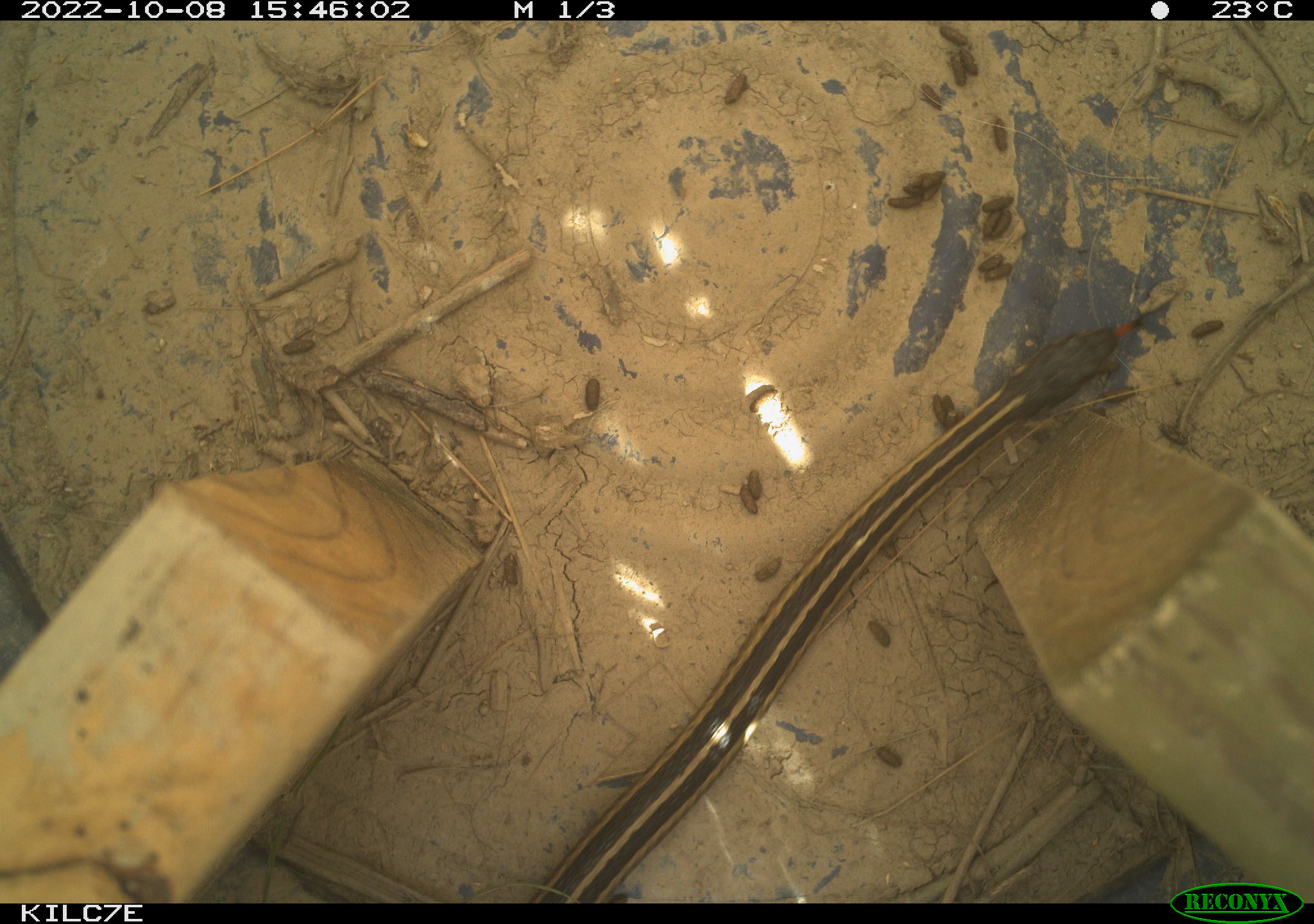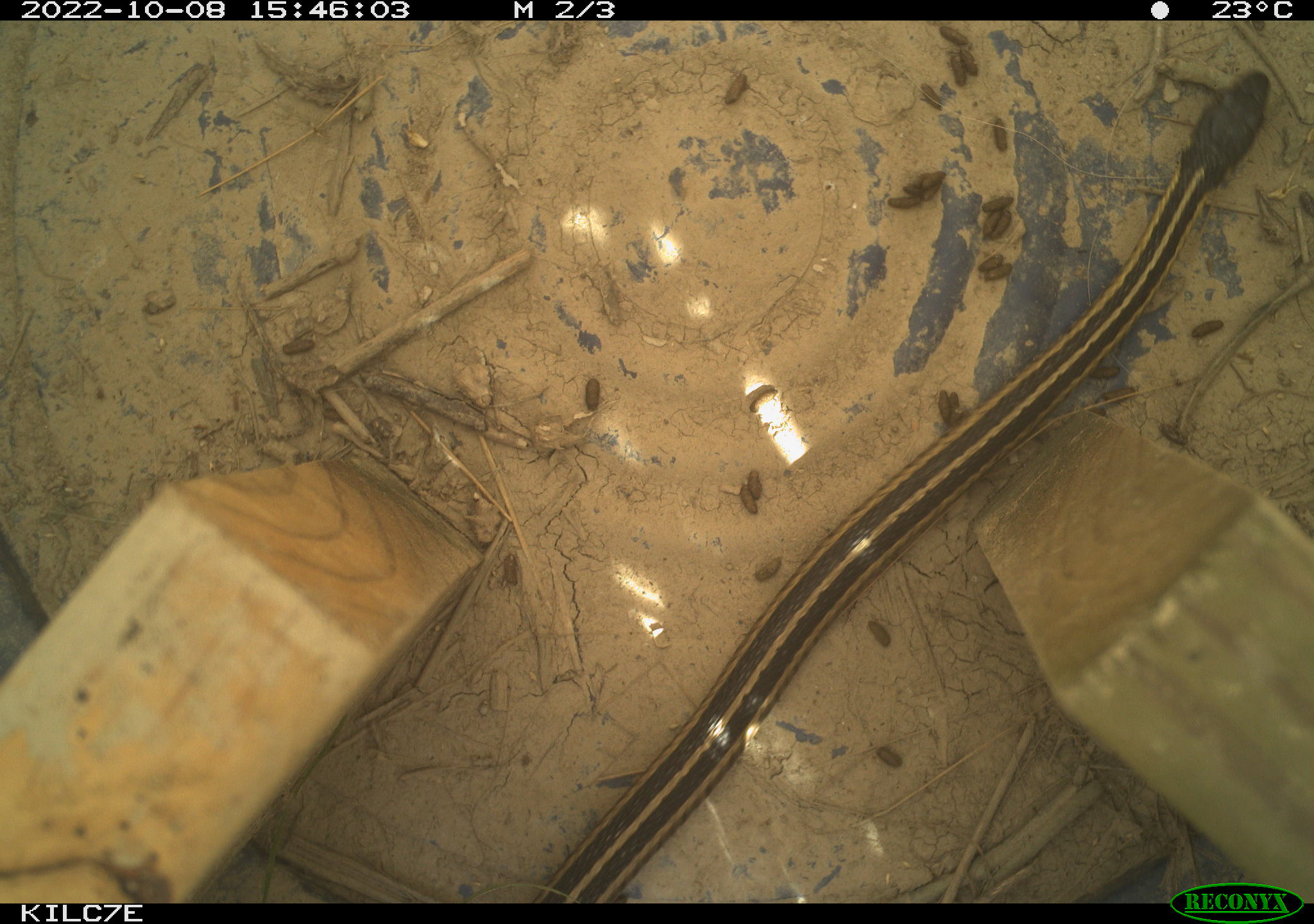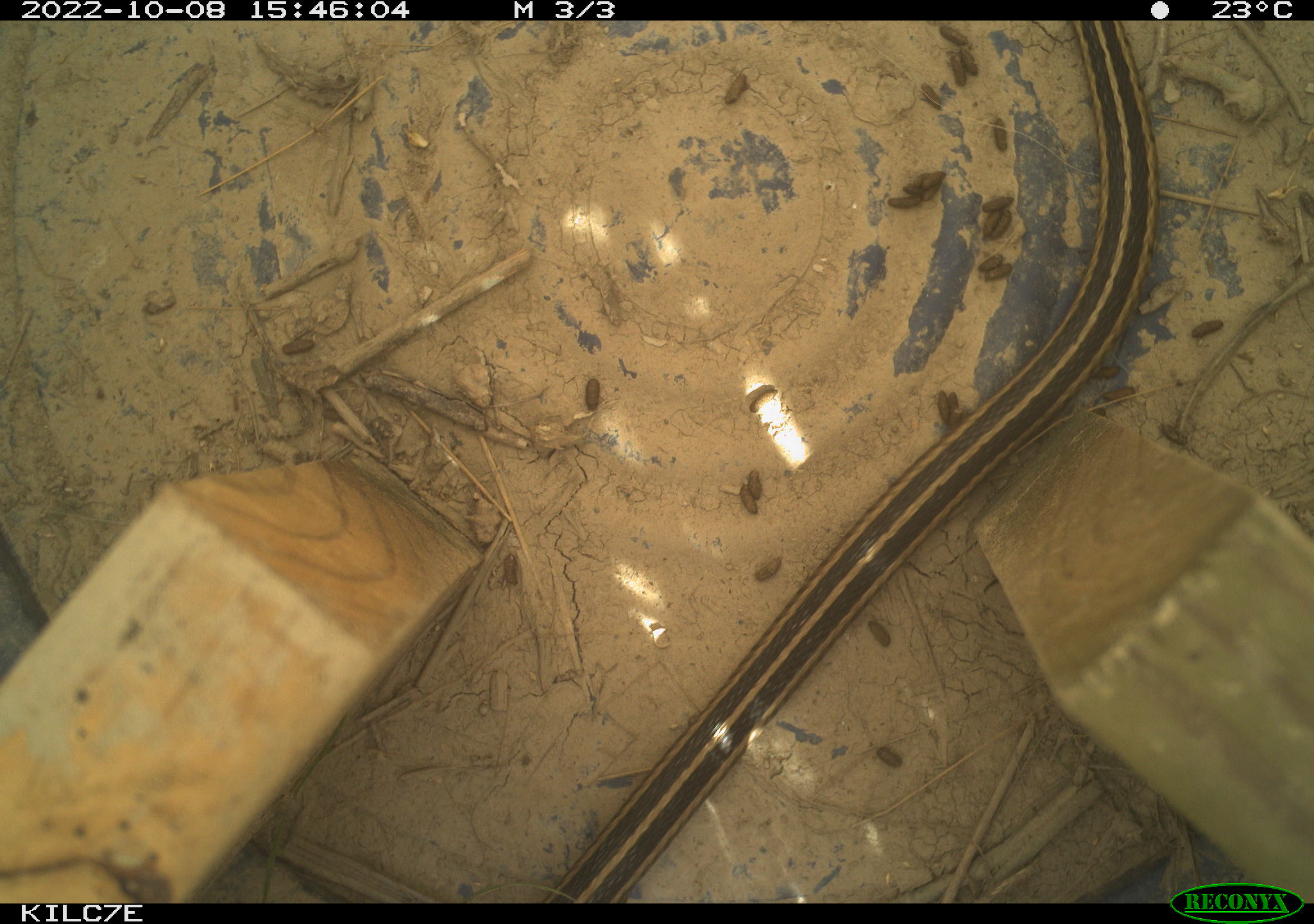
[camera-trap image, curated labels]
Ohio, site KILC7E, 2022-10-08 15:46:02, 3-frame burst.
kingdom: Animalia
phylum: Chordata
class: Reptilia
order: Squamata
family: Colubridae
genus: Thamnophis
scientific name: Thamnophis sirtalis sirtalis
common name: eastern gartersnake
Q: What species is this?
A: Eastern gartersnake (Thamnophis sirtalis sirtalis).